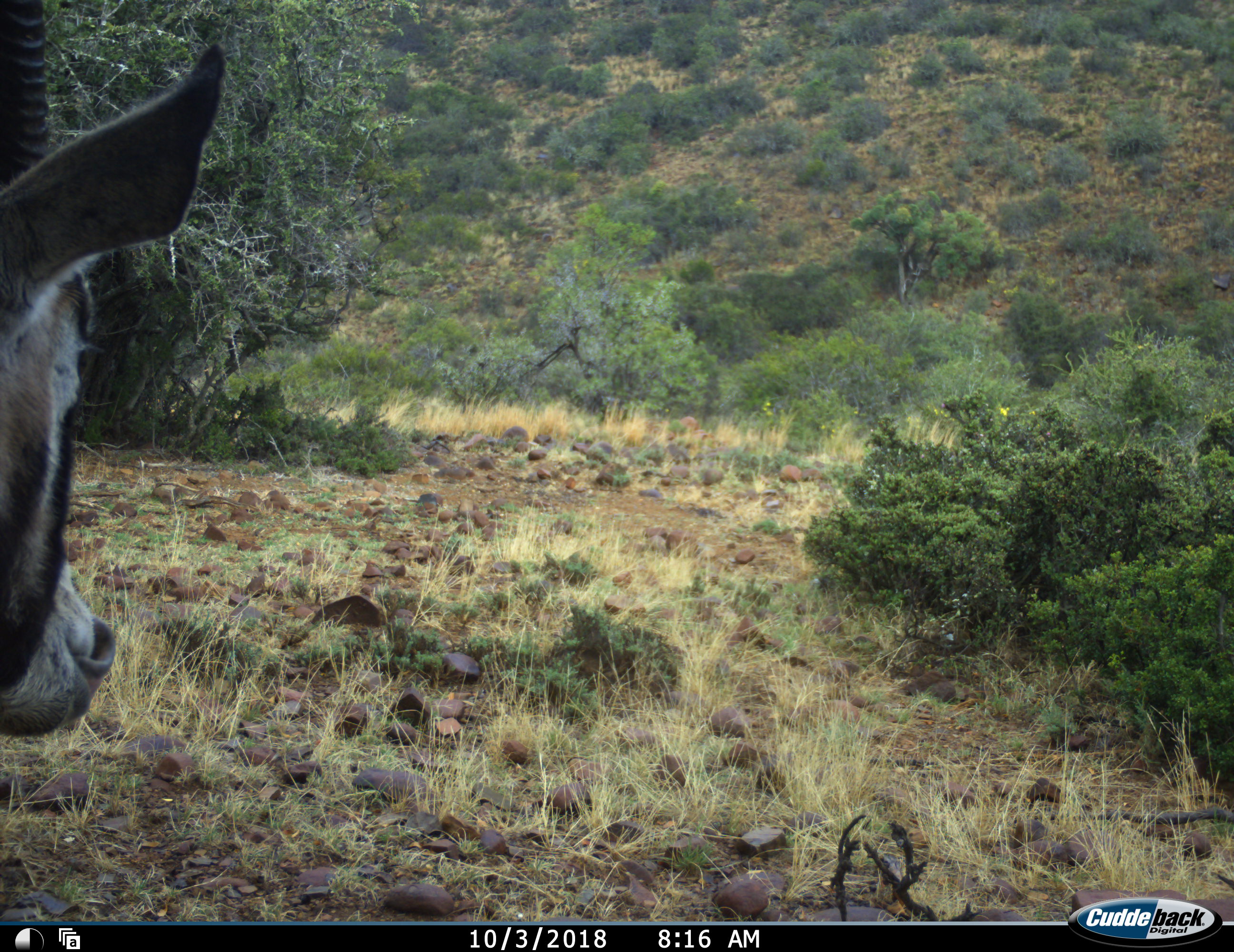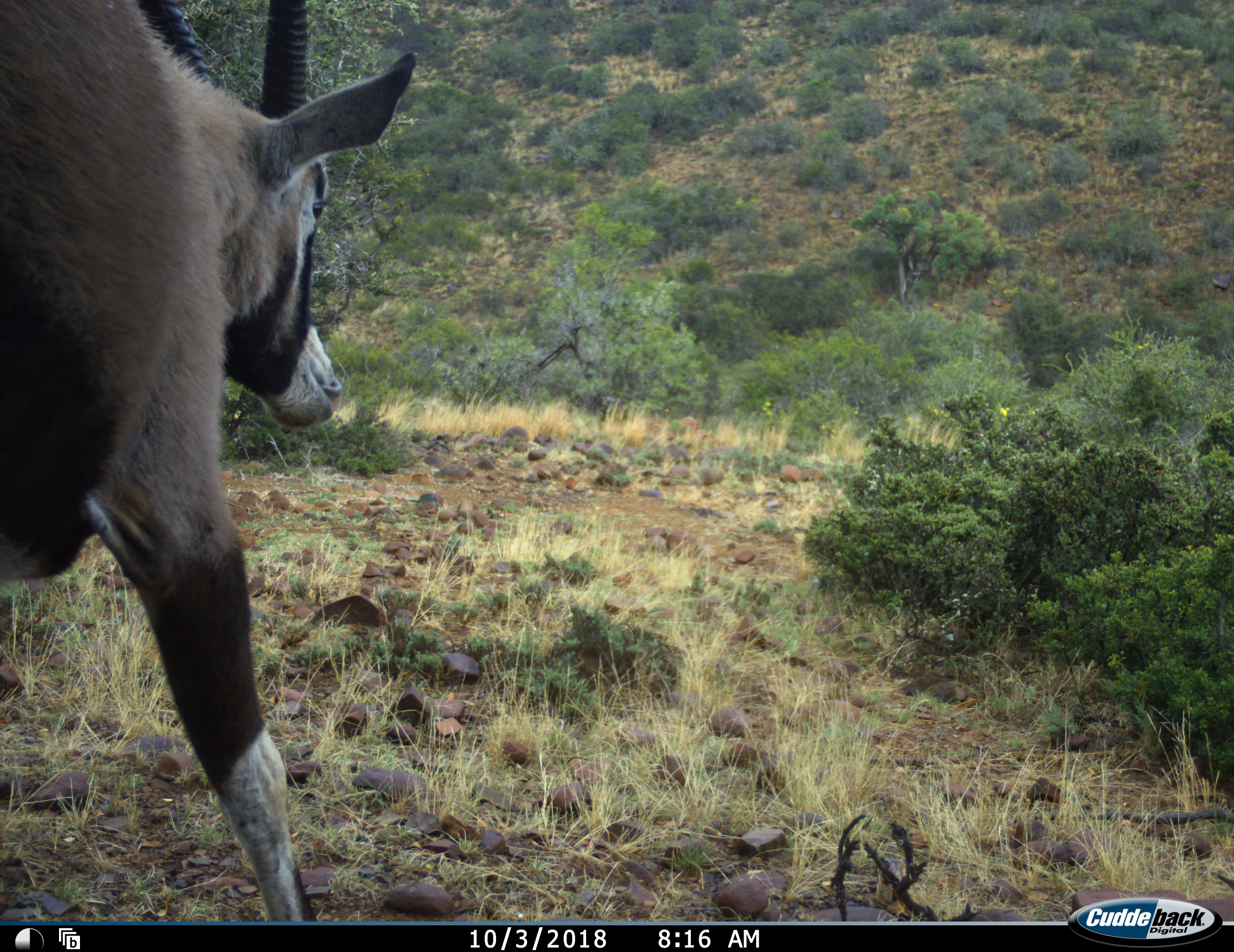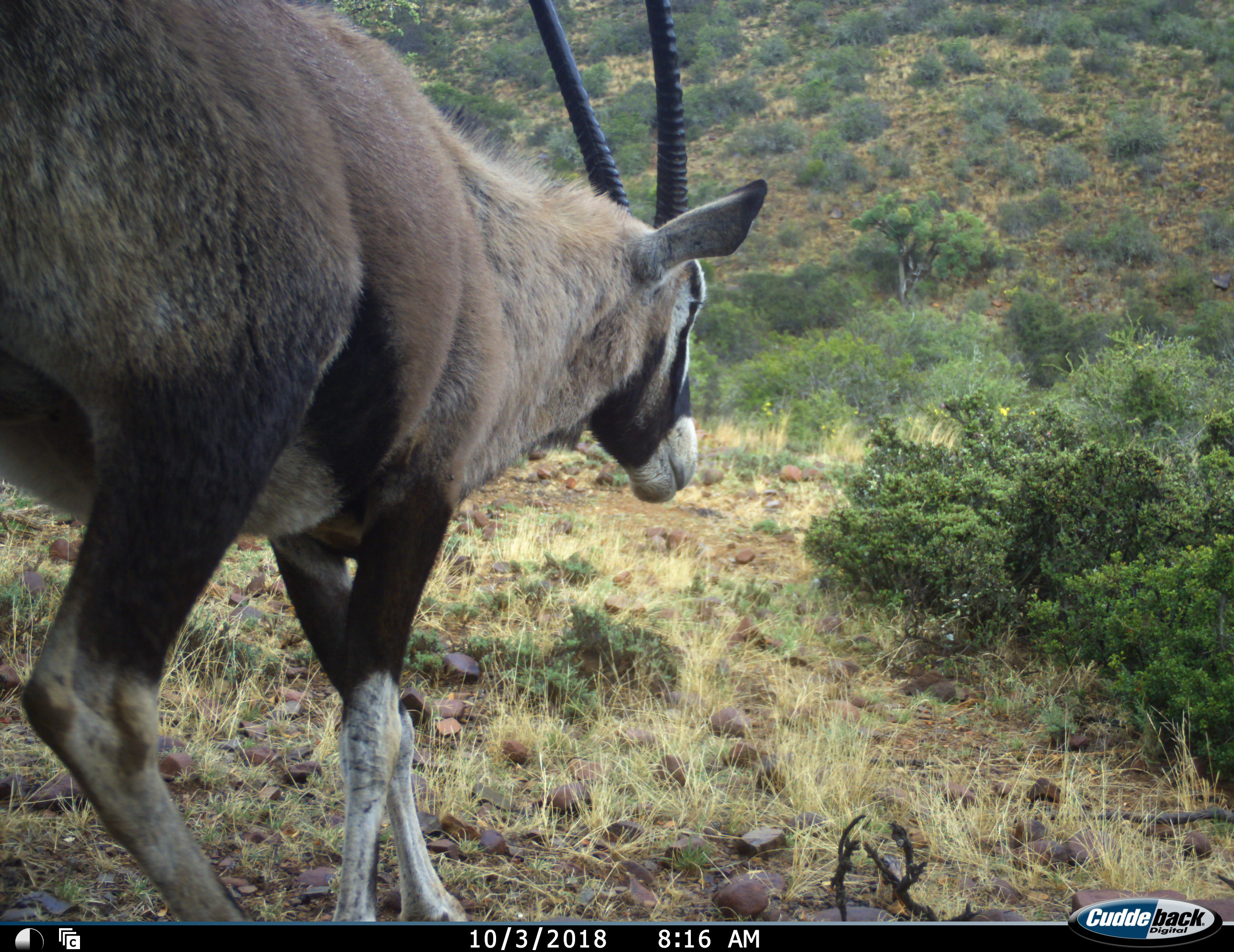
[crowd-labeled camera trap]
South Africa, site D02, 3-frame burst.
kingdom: Animalia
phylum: Chordata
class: Mammalia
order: Artiodactyla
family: Bovidae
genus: Oryx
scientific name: Oryx gazella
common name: gemsbok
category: gemsbokoryx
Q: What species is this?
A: Gemsbokoryx (gemsbok) (Oryx gazella).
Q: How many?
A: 1.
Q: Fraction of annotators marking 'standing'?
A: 11%.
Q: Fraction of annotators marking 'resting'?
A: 0%.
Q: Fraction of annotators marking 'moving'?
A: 100%.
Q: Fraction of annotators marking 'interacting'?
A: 0%.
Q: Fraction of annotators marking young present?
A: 0%.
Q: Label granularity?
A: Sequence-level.